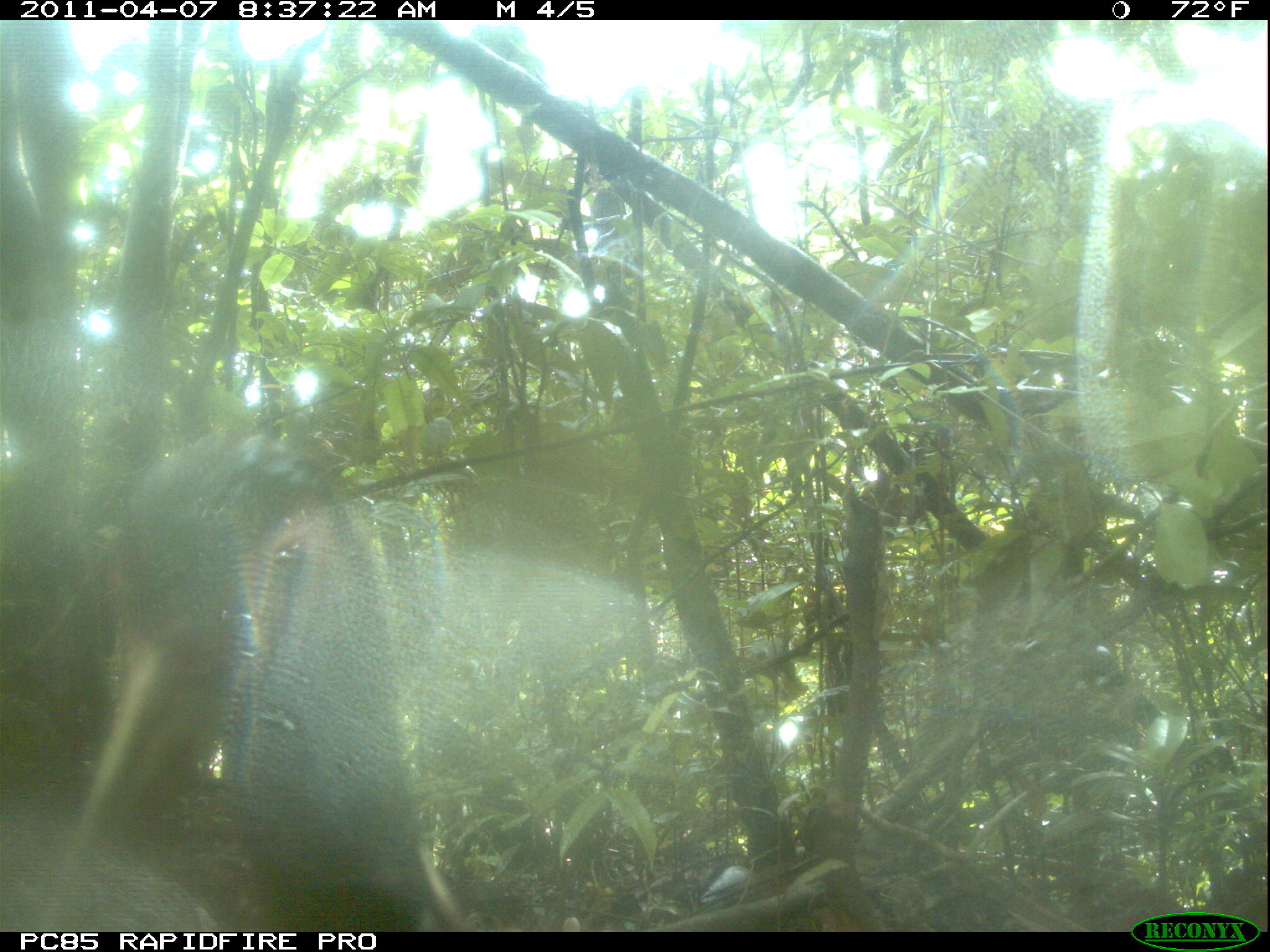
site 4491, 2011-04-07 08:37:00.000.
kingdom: Animalia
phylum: Chordata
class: Aves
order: Pelecaniformes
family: Threskiornithidae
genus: Lophotibis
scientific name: Lophotibis cristata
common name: madagascan ibis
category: lophotibis cristataa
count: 2